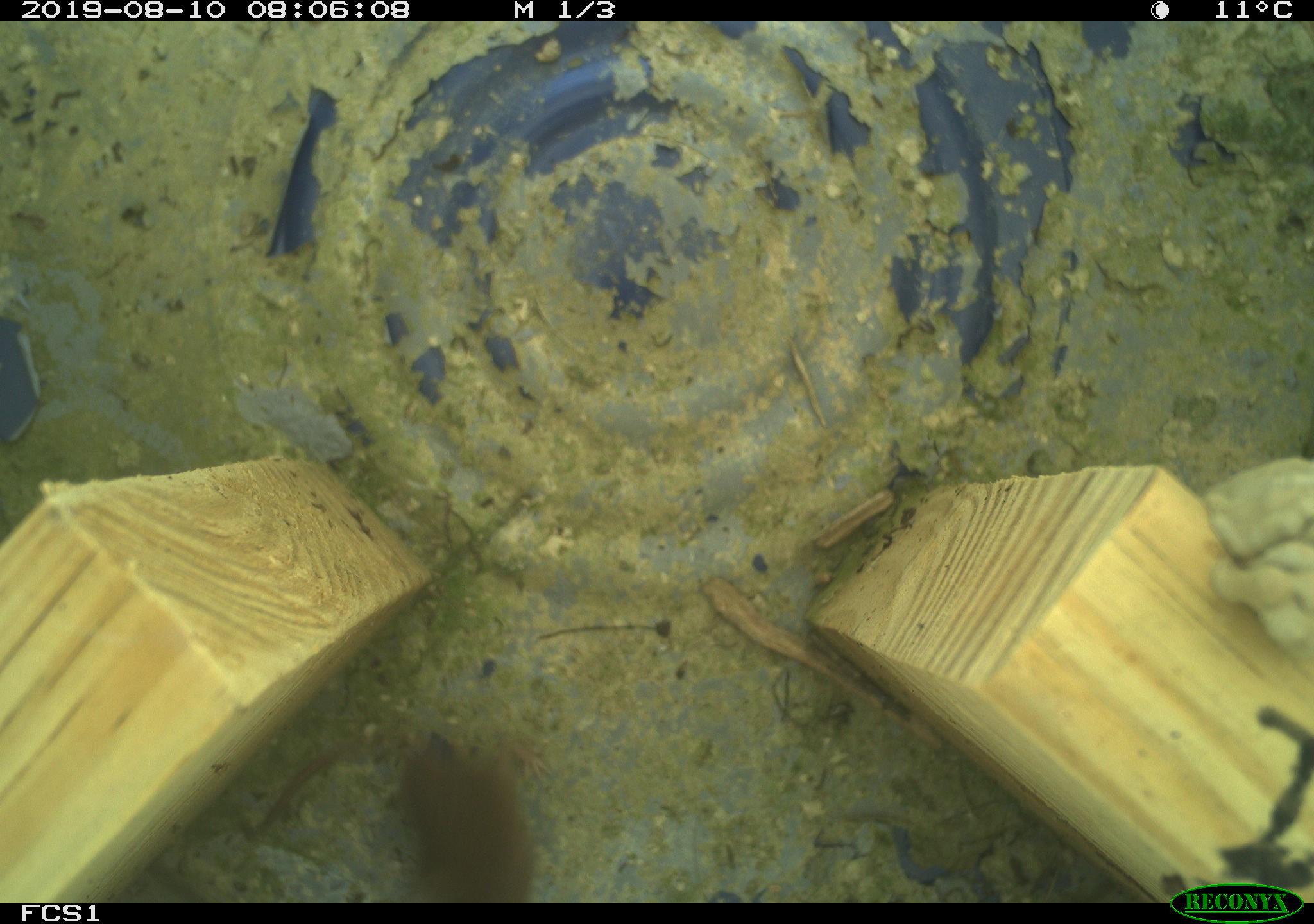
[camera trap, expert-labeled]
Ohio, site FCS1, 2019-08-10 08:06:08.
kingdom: Animalia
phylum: Chordata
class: Mammalia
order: Eulipotyphla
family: Soricidae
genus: Sorex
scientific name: Sorex cinereus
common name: masked shrew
Masked shrew (Sorex cinereus).